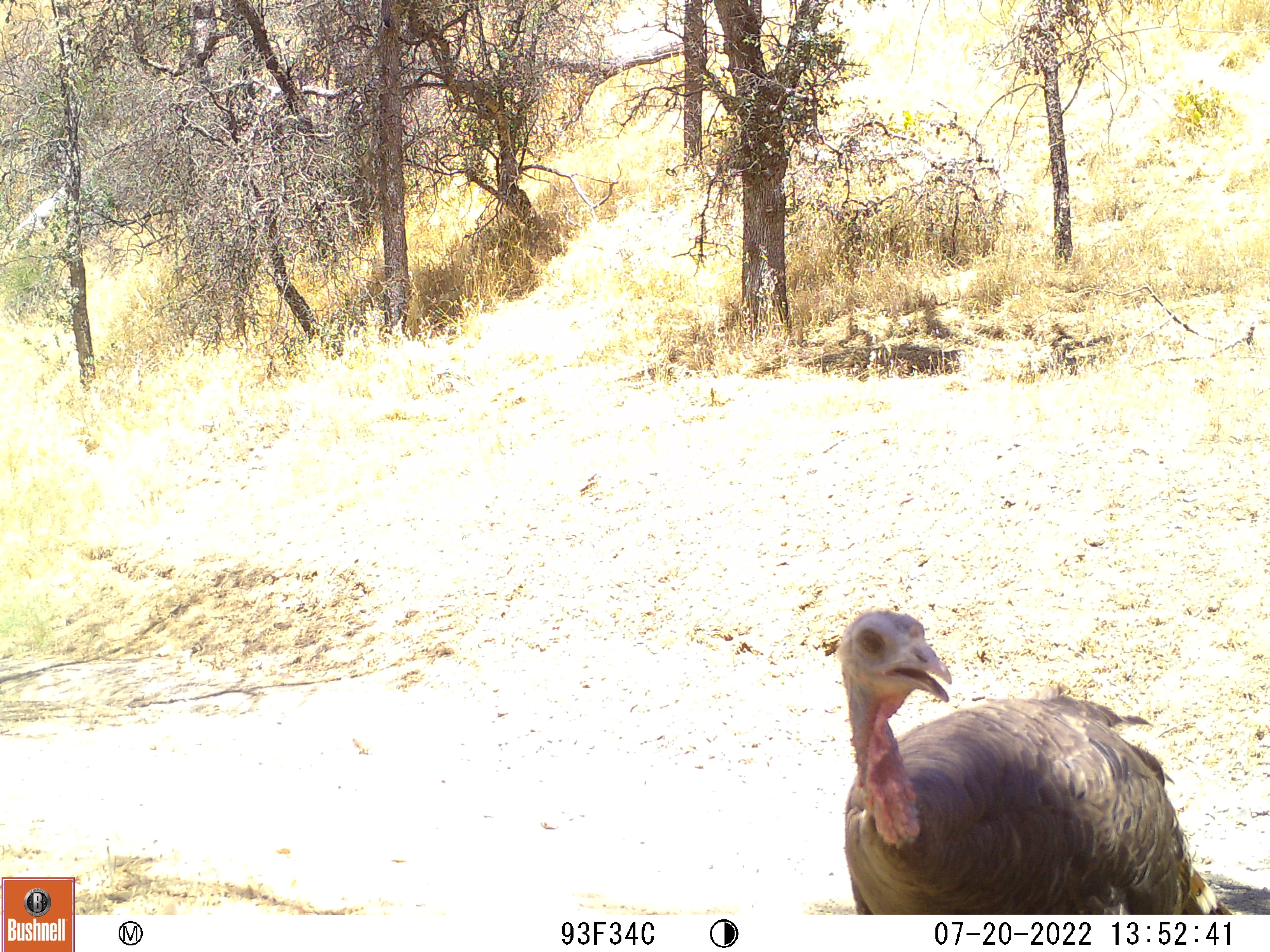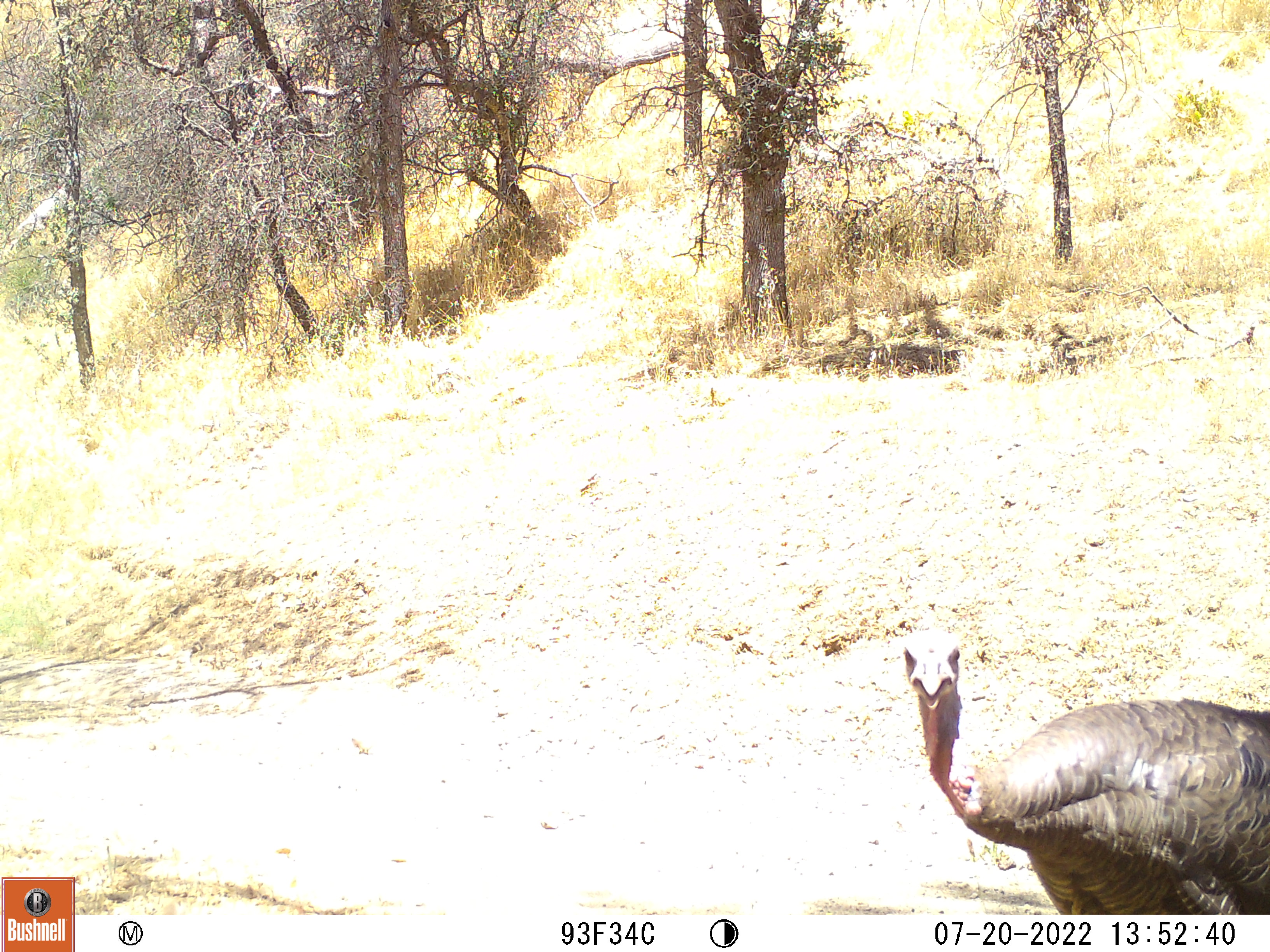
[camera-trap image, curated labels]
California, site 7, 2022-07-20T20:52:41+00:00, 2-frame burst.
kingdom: Animalia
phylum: Chordata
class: Aves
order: Galliformes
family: Phasianidae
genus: Meleagris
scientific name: Meleagris gallopavo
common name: turkey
Turkey (Meleagris gallopavo).